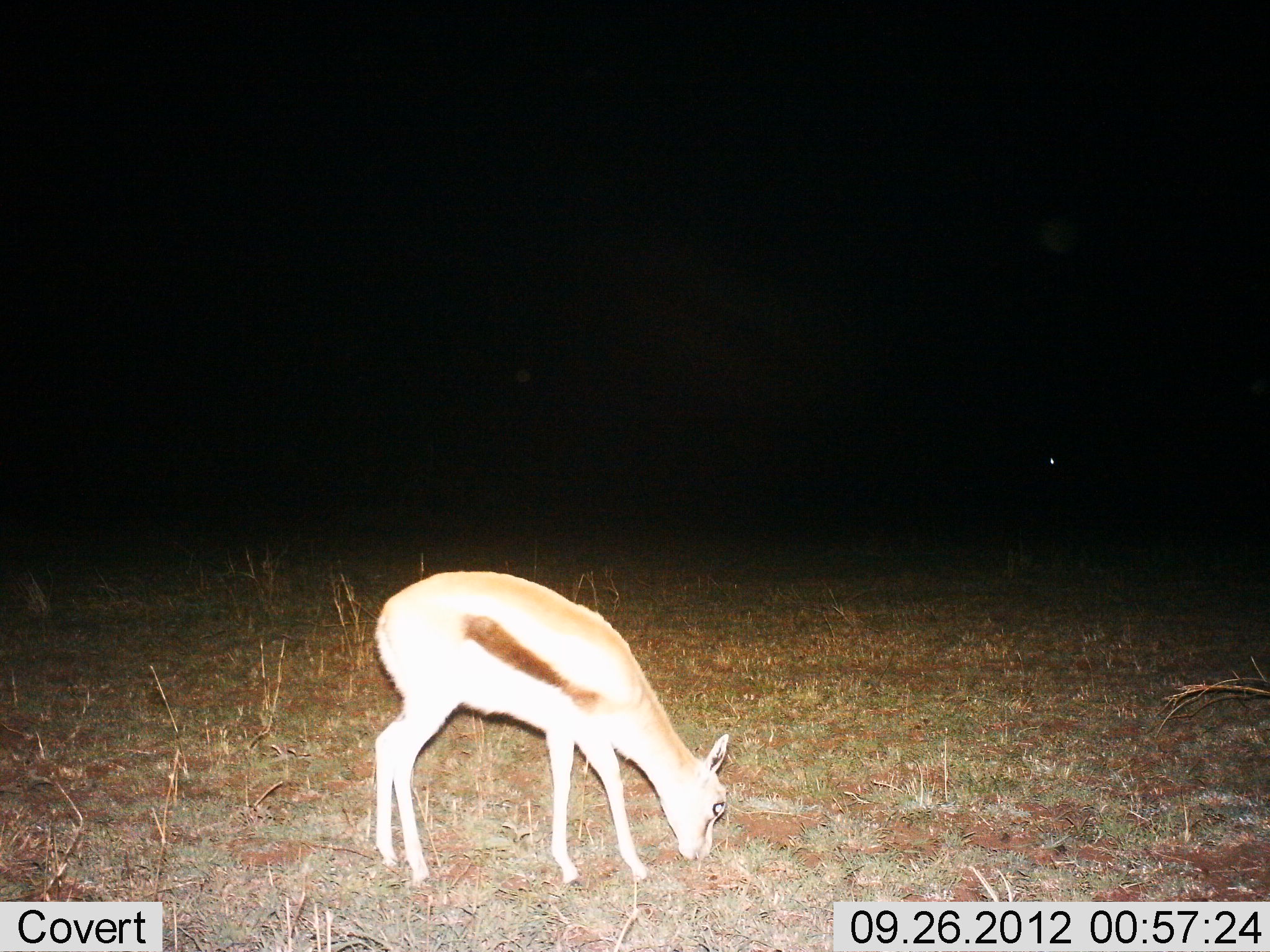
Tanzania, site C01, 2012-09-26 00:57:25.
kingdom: Animalia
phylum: Chordata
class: Mammalia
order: Artiodactyla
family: Bovidae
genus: Eudorcas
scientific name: Eudorcas thomsonii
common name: thomson's gazelle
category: gazellethomsons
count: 1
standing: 20%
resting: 0%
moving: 0%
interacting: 0%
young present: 20%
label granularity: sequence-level